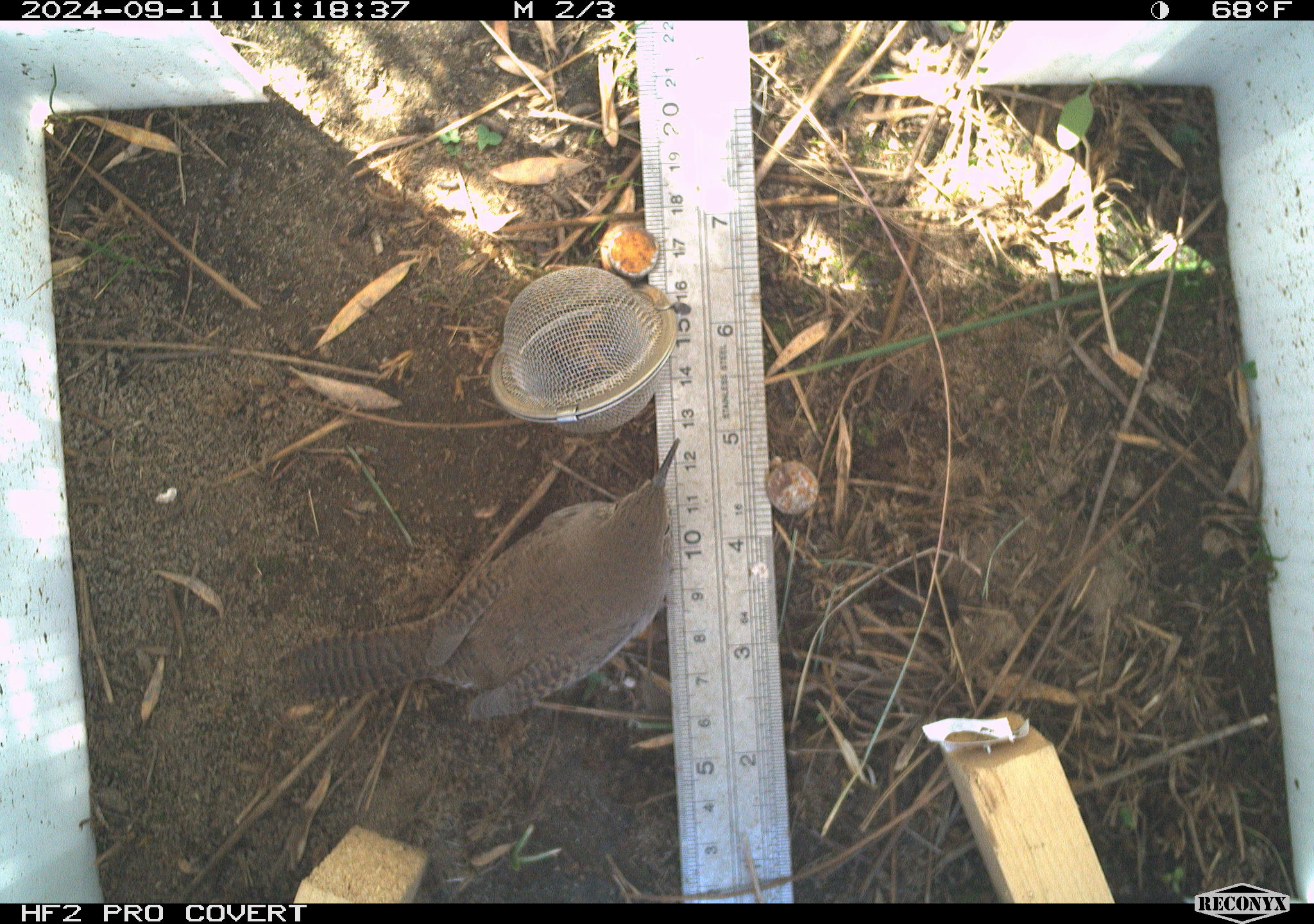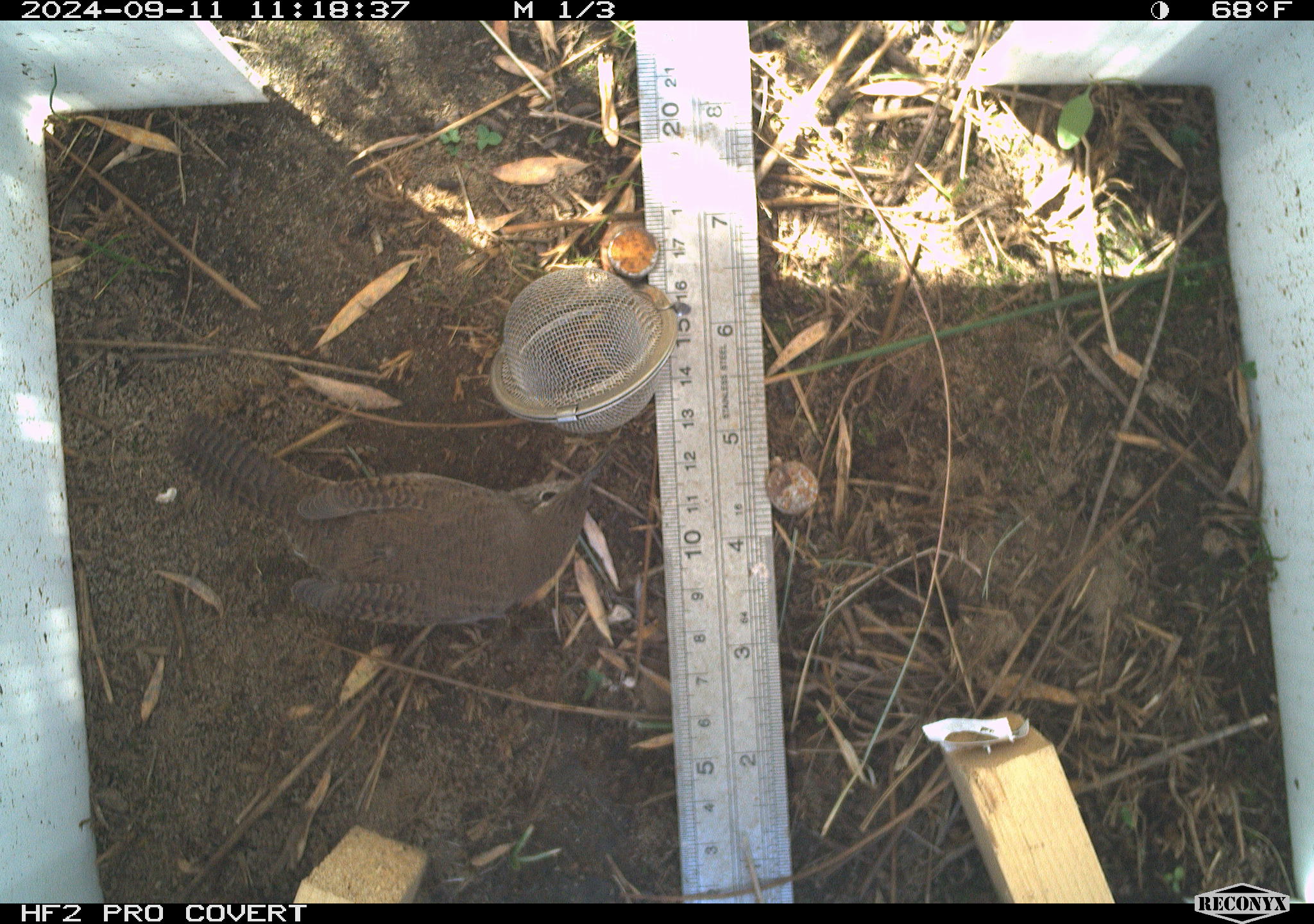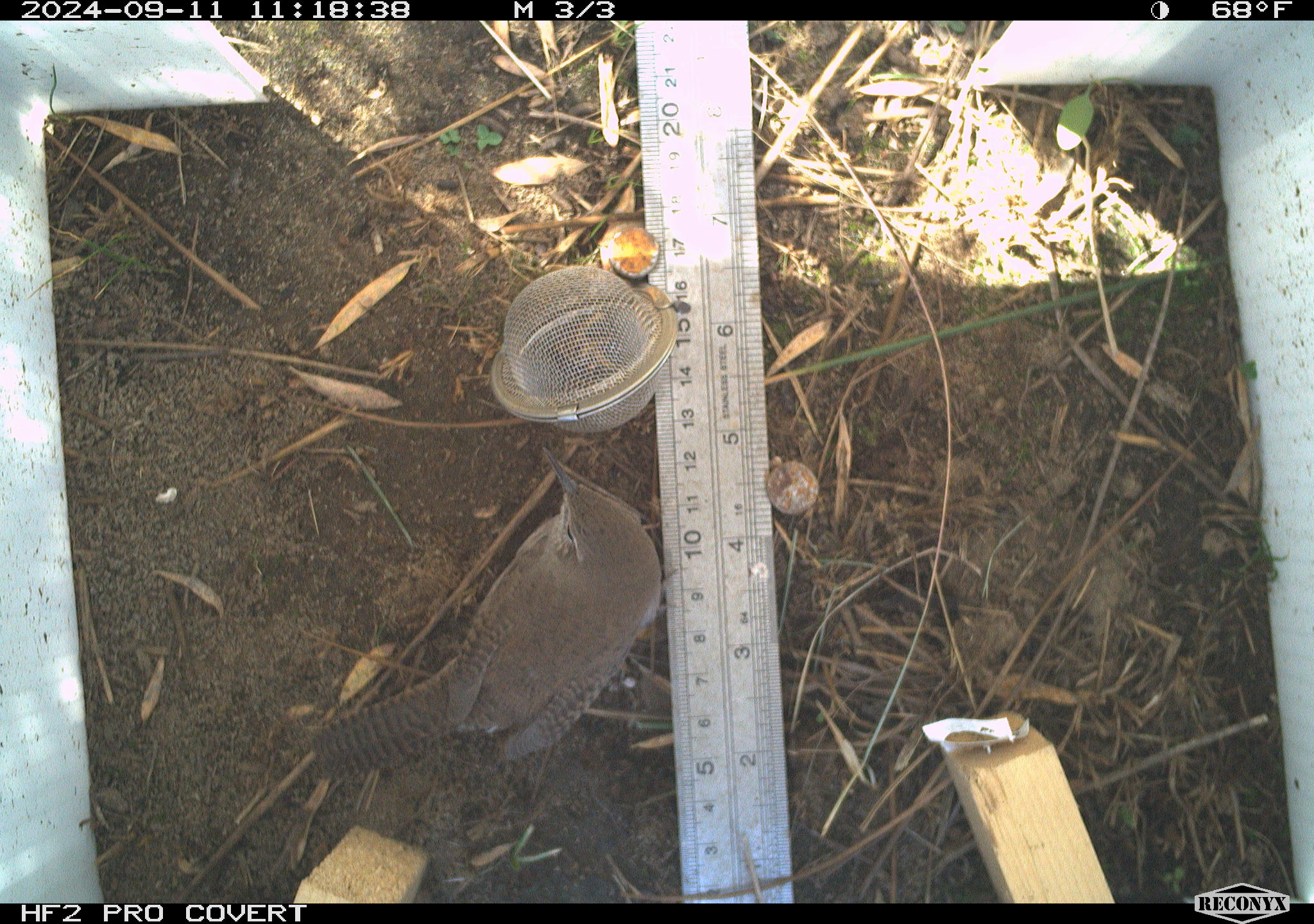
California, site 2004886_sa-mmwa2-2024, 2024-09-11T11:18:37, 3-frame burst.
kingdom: Animalia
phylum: Chordata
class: Aves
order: Passeriformes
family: Troglodytidae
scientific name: Troglodytidae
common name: wren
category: troglodytidae family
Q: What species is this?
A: Troglodytidae family (wren) (Troglodytidae).